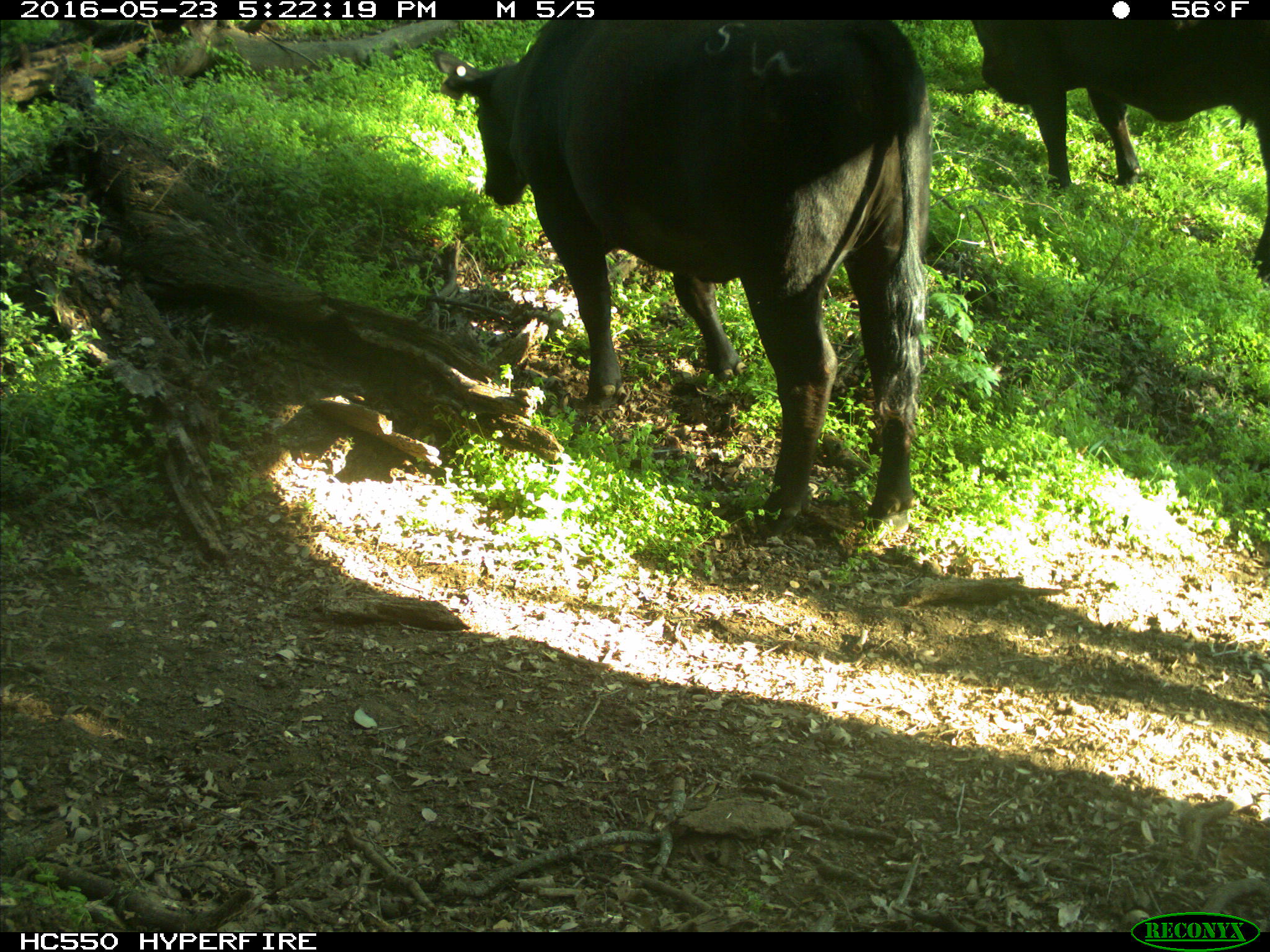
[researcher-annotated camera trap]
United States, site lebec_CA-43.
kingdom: Animalia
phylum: Chordata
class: Mammalia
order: Artiodactyla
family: Bovidae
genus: Bos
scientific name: Bos taurus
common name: domestic cow